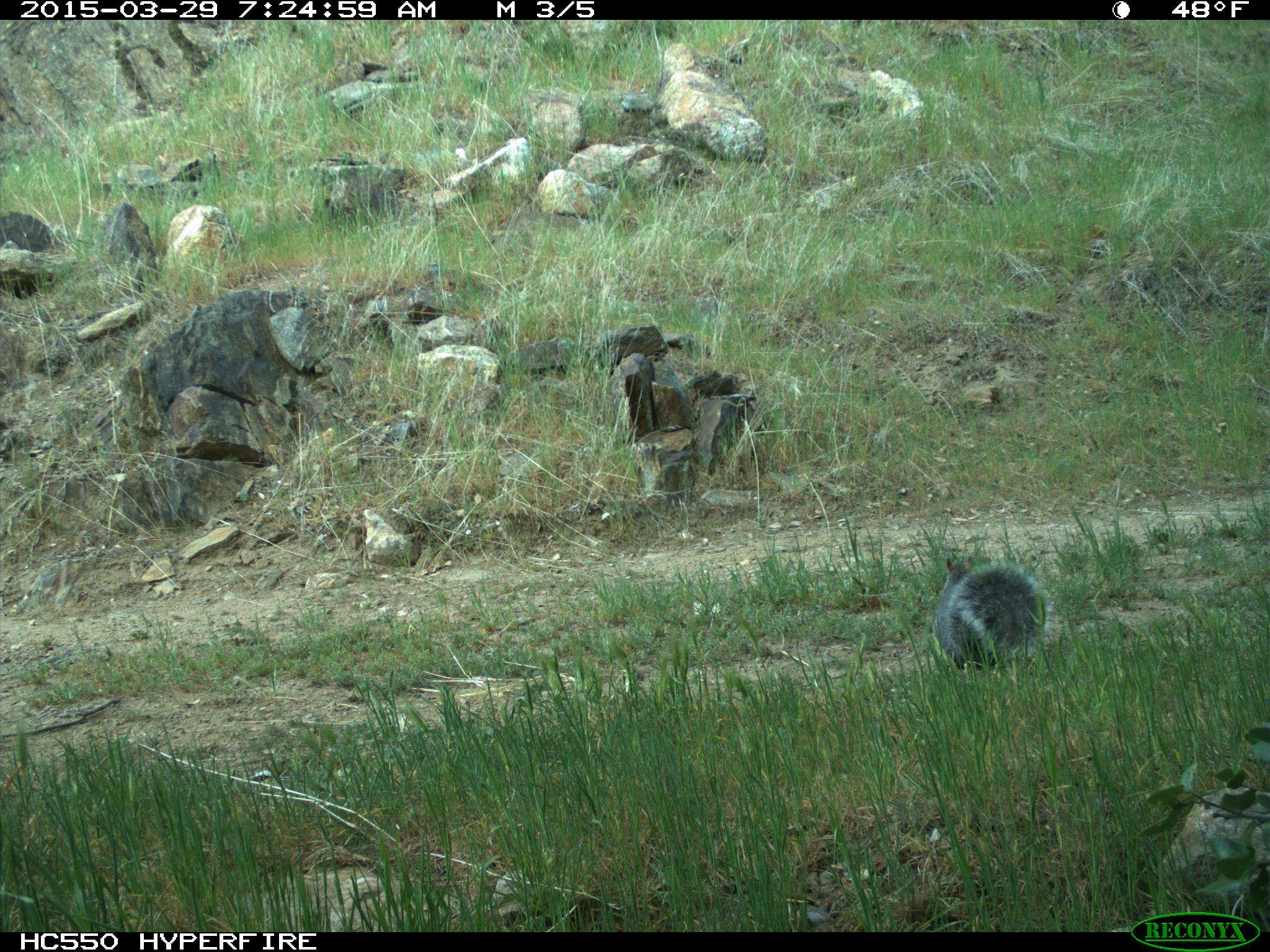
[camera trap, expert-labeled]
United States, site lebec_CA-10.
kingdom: Animalia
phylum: Chordata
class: Mammalia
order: Rodentia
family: Sciuridae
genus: Sciurus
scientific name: Sciurus carolinensis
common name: eastern gray squirrel